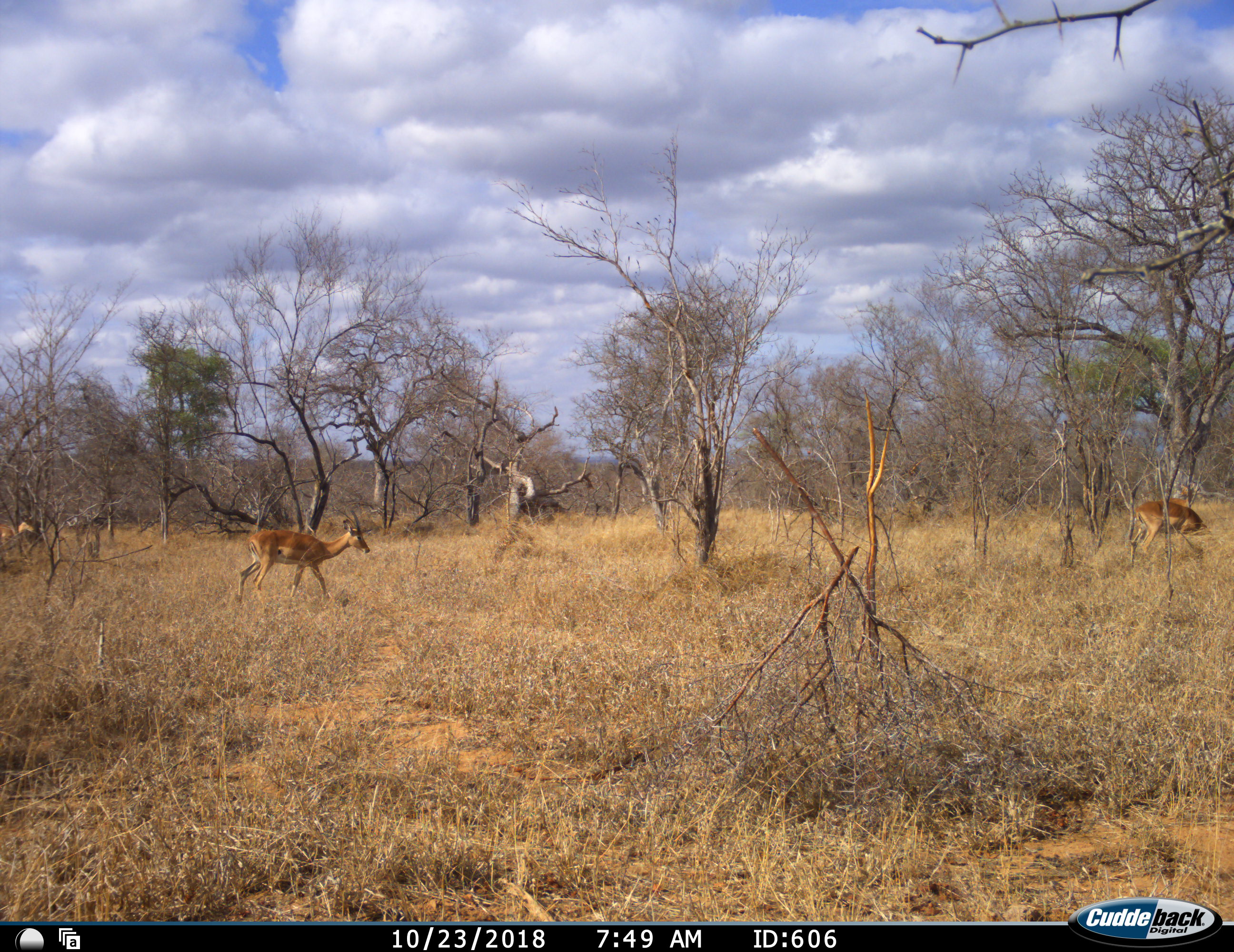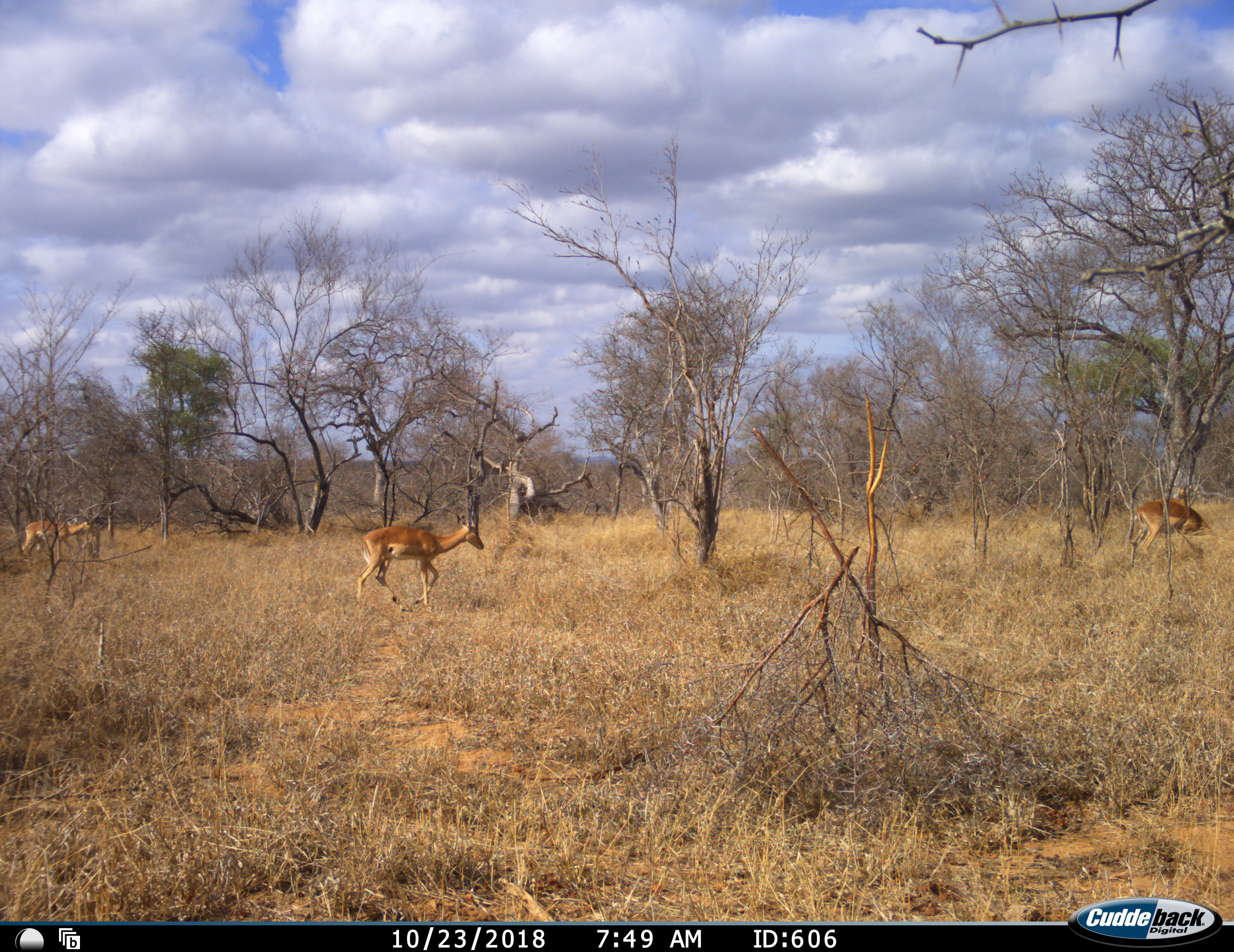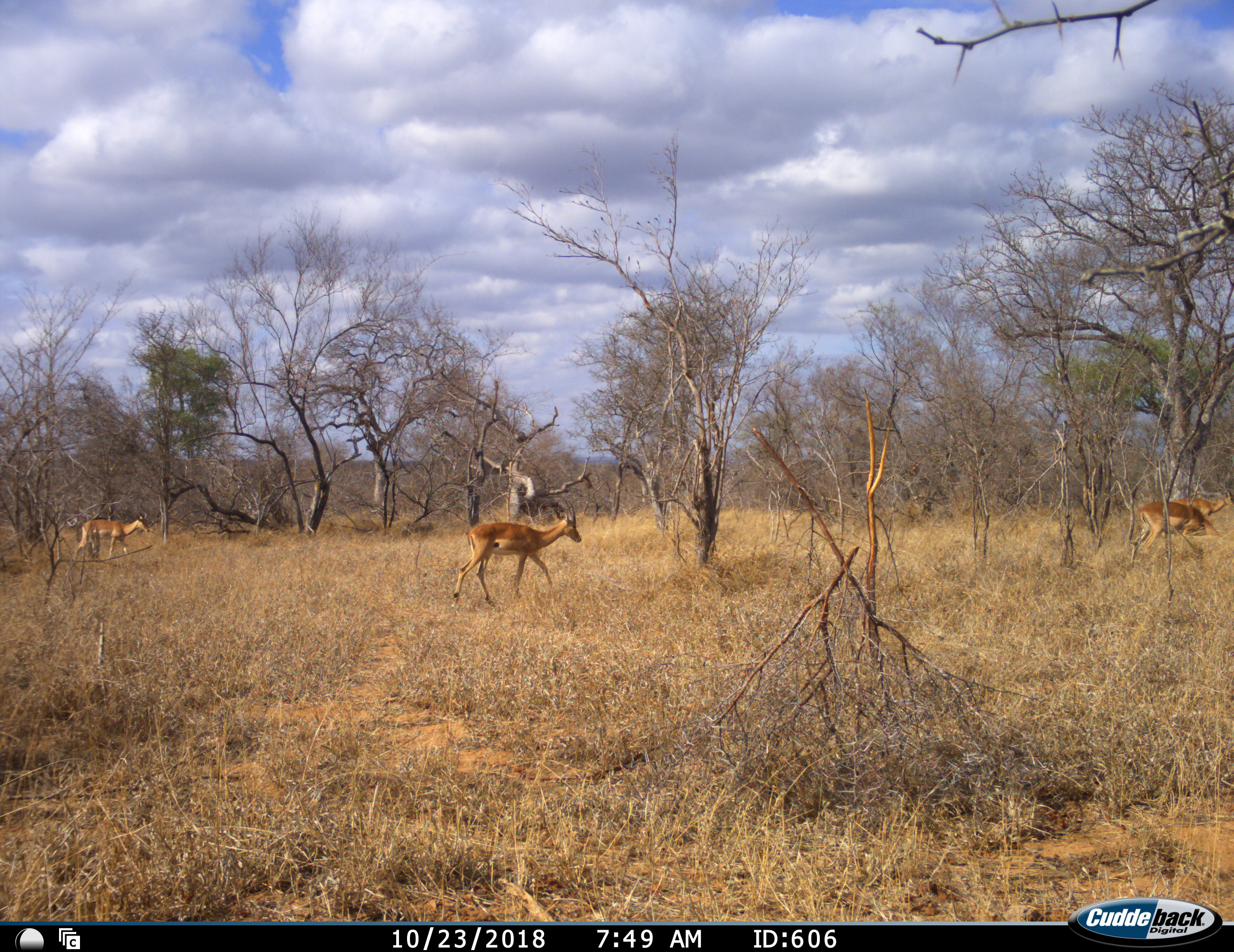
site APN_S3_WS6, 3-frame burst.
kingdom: Animalia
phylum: Chordata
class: Mammalia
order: Artiodactyla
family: Bovidae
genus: Aepyceros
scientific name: Aepyceros melampus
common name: impala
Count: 3.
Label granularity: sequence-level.